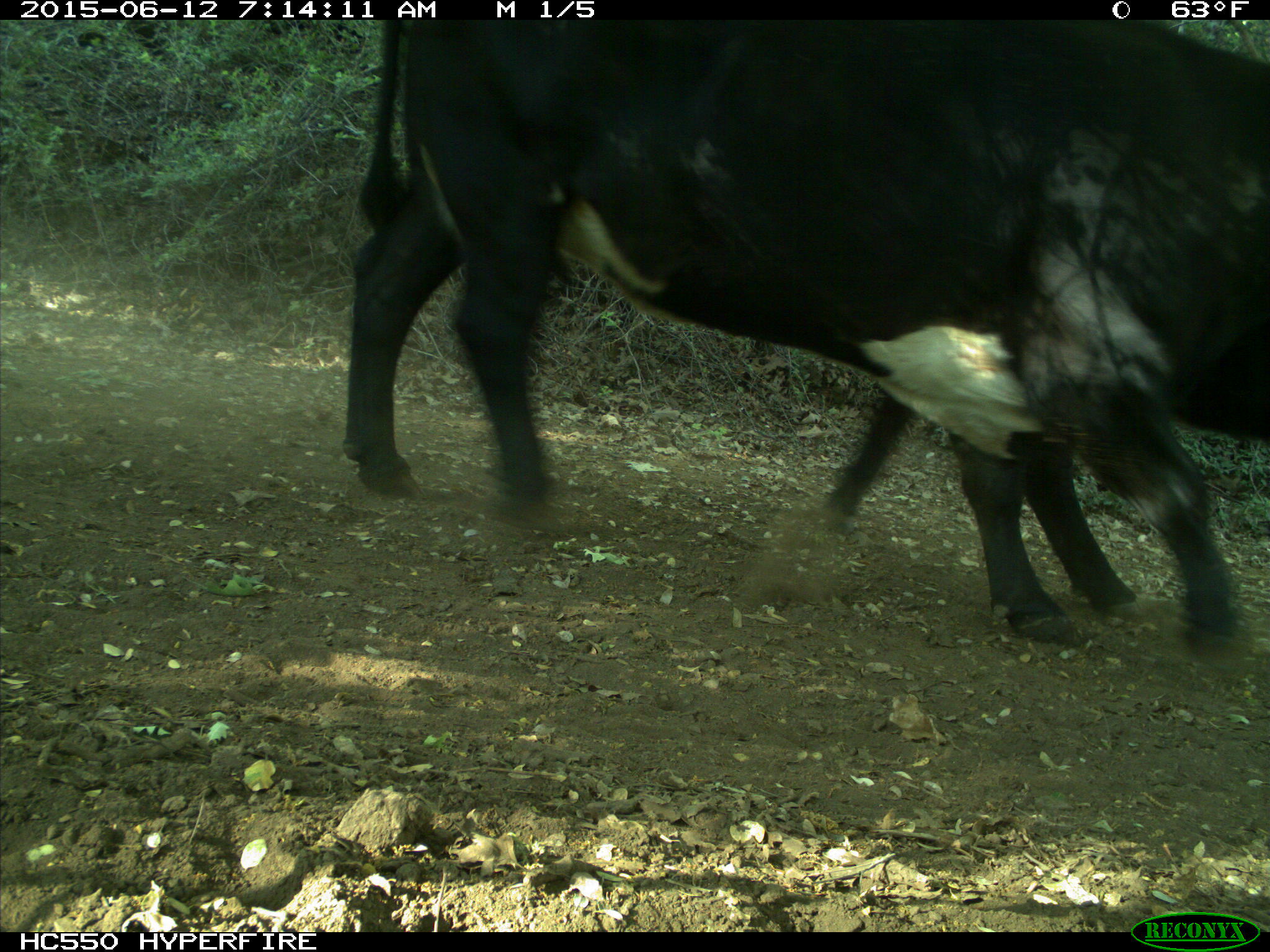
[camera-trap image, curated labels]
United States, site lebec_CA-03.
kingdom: Animalia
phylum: Chordata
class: Mammalia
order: Artiodactyla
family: Bovidae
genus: Bos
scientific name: Bos taurus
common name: domestic cow